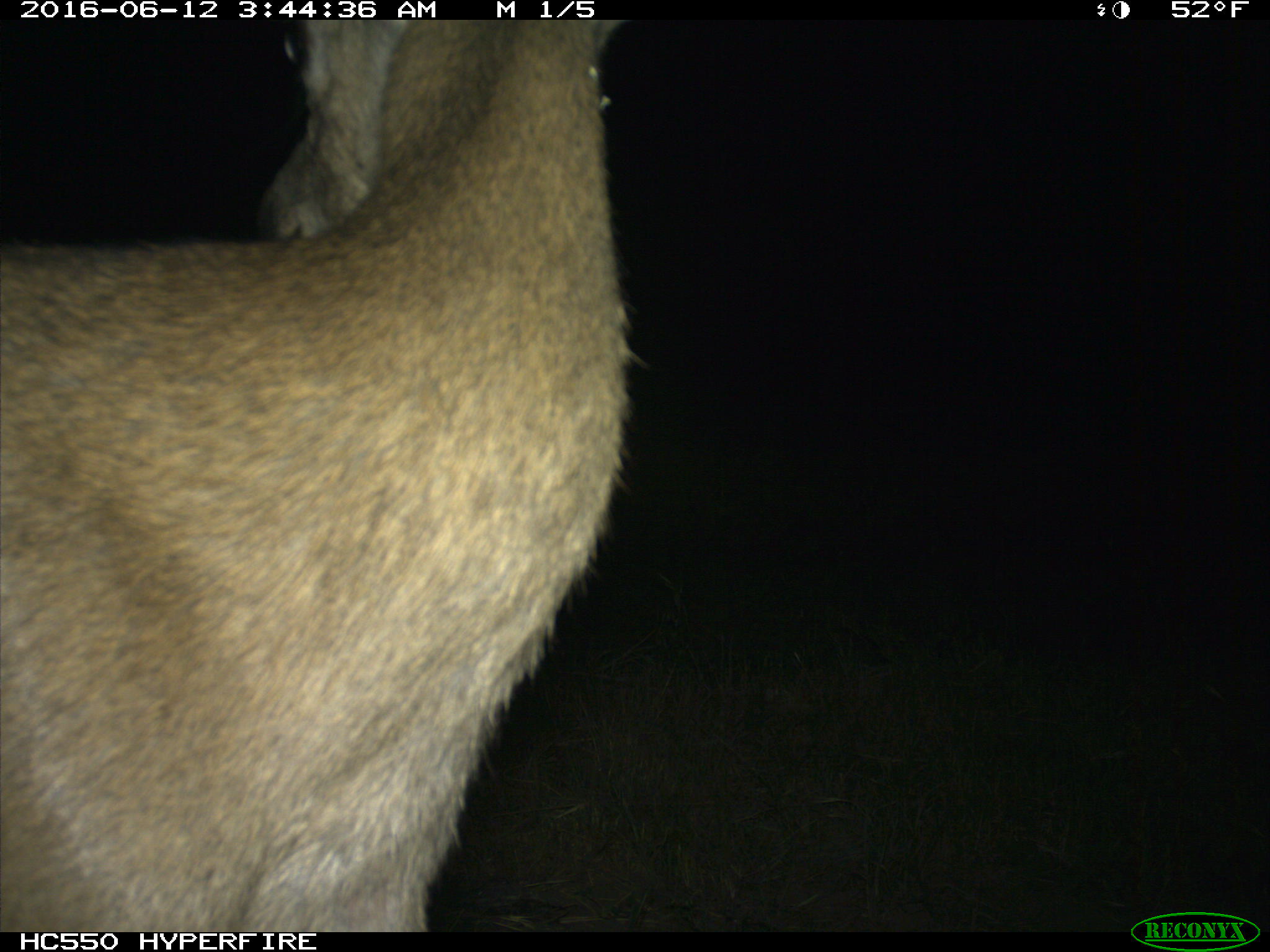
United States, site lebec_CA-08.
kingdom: Animalia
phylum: Chordata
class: Mammalia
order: Artiodactyla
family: Cervidae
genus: Odocoileus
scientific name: Odocoileus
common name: deer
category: unidentified deer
Unidentified deer (deer) (Odocoileus).